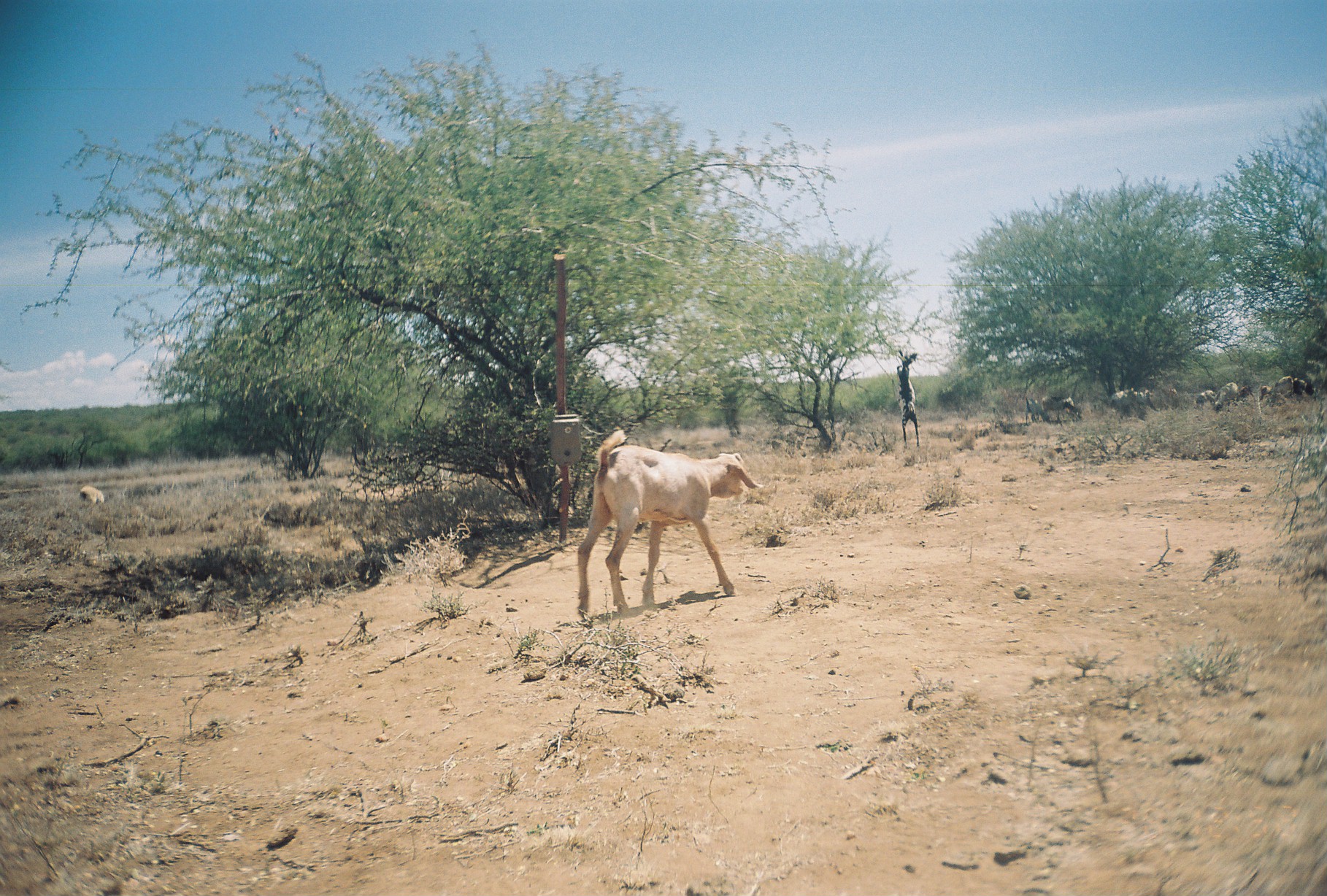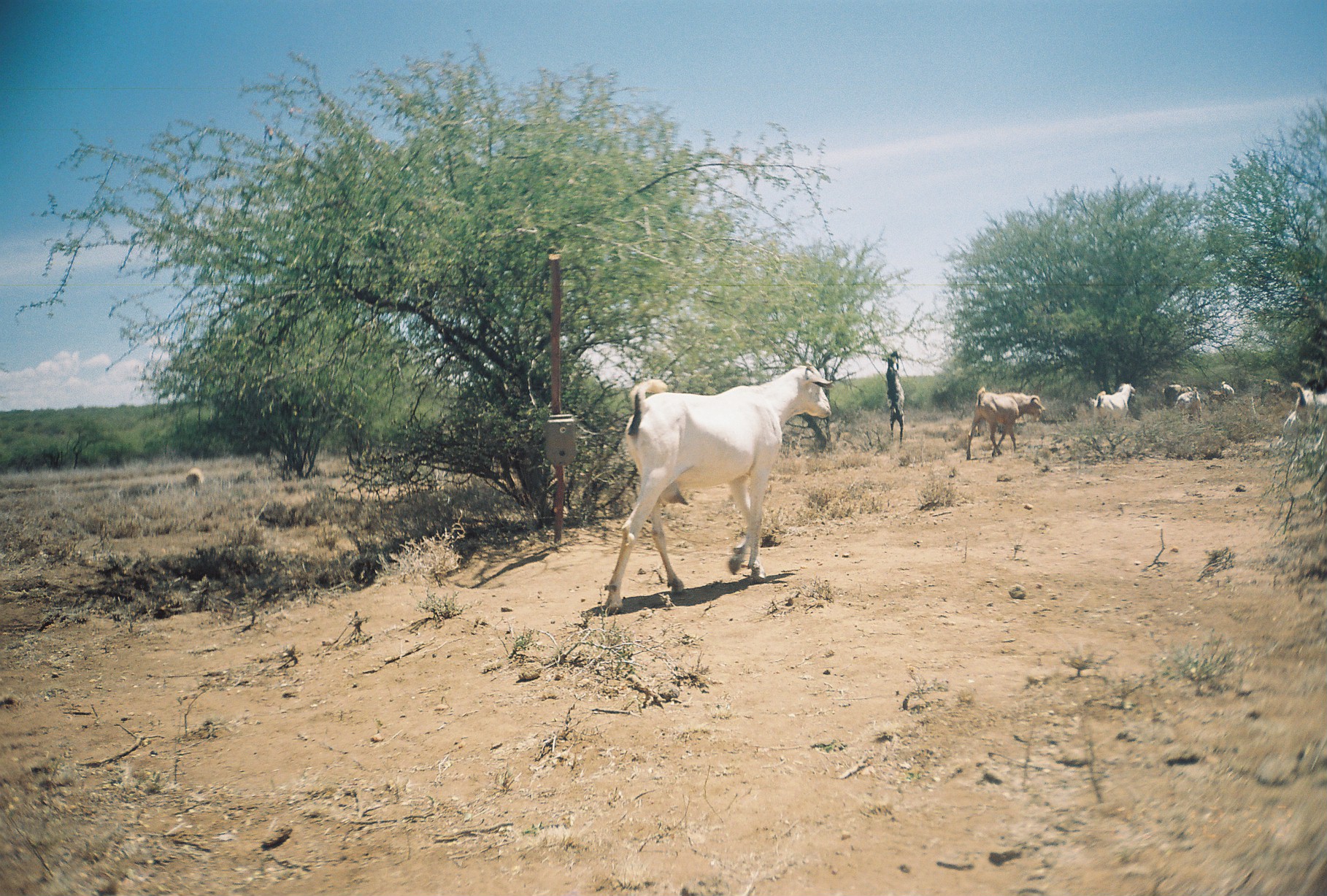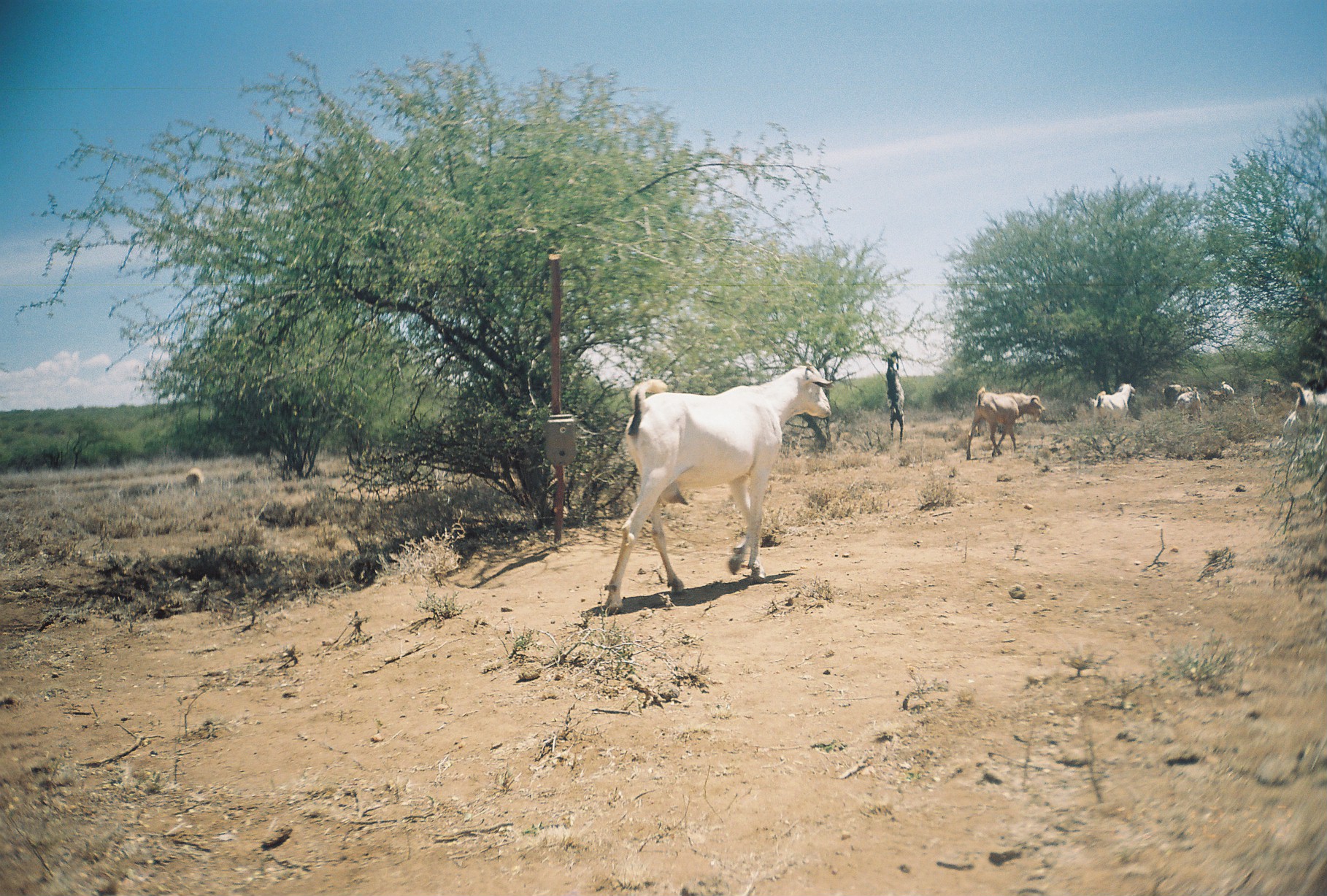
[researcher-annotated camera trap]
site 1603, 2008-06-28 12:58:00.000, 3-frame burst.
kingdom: Animalia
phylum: Chordata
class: Mammalia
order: Artiodactyla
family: Bovidae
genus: Ovis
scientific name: Ovis aries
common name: domestic sheep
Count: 12.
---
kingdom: Animalia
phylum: Chordata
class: Mammalia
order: Artiodactyla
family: Bovidae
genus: Capra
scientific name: Capra aegagrus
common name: wild goat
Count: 12.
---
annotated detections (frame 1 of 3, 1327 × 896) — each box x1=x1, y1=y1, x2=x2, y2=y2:
ovis aries: x1=576, y1=426, x2=761, y2=609; x1=892, y1=349, x2=919, y2=449; x1=1104, y1=388, x2=1135, y2=425; x1=1259, y1=376, x2=1294, y2=407; x1=1044, y1=395, x2=1080, y2=425; x1=1133, y1=390, x2=1158, y2=417; x1=1024, y1=397, x2=1048, y2=422; x1=1291, y1=378, x2=1317, y2=400; x1=1195, y1=389, x2=1214, y2=411; x1=1222, y1=379, x2=1237, y2=406; x1=1164, y1=389, x2=1182, y2=410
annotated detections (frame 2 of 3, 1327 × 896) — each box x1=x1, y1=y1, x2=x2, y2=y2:
capra aegagrus: x1=604, y1=360, x2=830, y2=610; x1=966, y1=380, x2=1045, y2=460; x1=1089, y1=382, x2=1135, y2=424; x1=885, y1=349, x2=904, y2=447; x1=1259, y1=376, x2=1285, y2=402; x1=1181, y1=387, x2=1200, y2=411; x1=1162, y1=385, x2=1183, y2=406; x1=1222, y1=379, x2=1237, y2=406; x1=1202, y1=384, x2=1219, y2=404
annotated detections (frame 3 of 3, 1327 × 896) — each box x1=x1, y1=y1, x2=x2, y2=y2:
ovis aries: x1=604, y1=356, x2=830, y2=611; x1=964, y1=385, x2=1045, y2=459; x1=1089, y1=382, x2=1135, y2=422; x1=885, y1=349, x2=903, y2=446; x1=1259, y1=377, x2=1285, y2=402; x1=1181, y1=385, x2=1200, y2=408; x1=1162, y1=385, x2=1181, y2=406; x1=1202, y1=384, x2=1219, y2=405; x1=1222, y1=379, x2=1235, y2=404